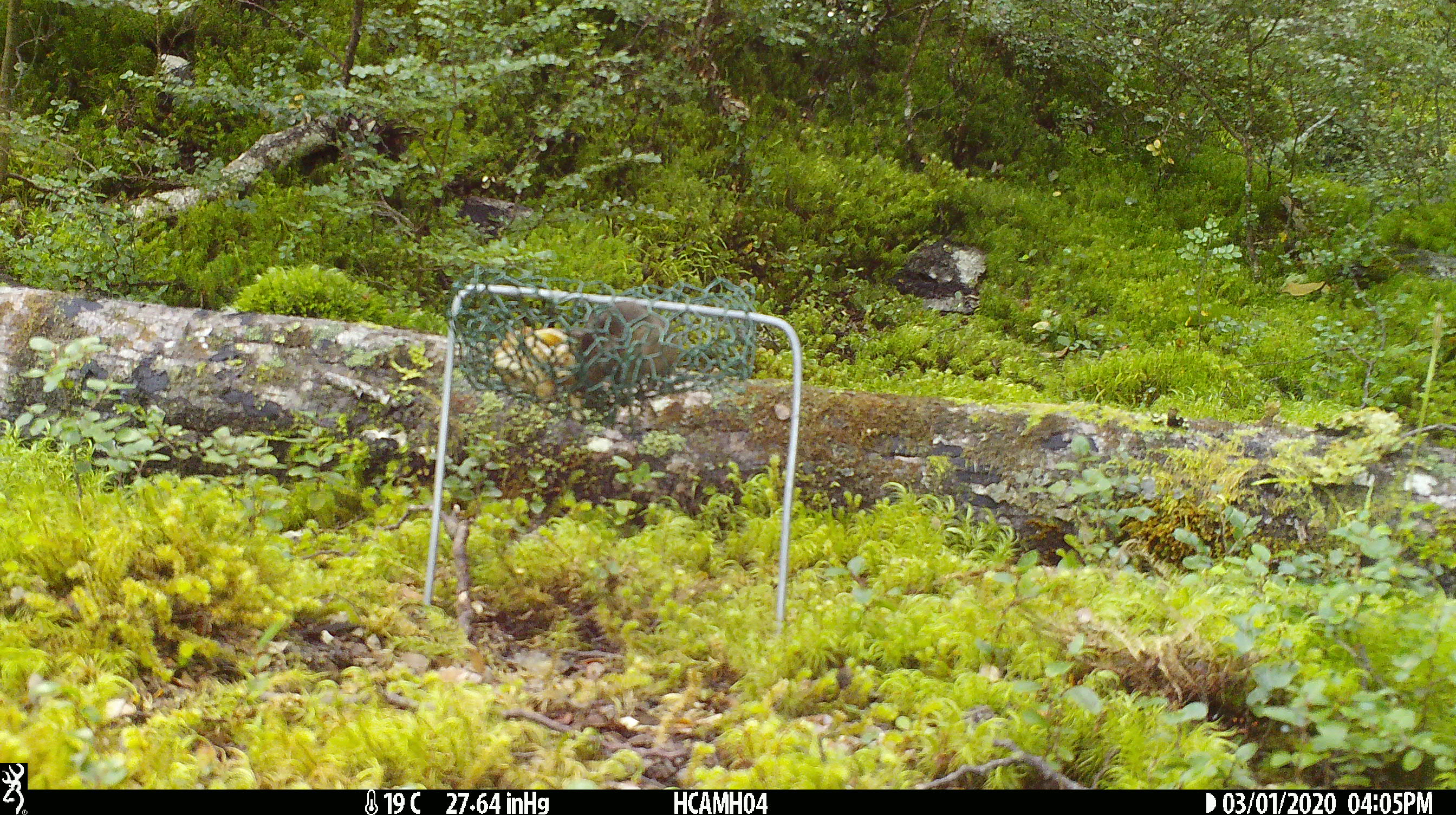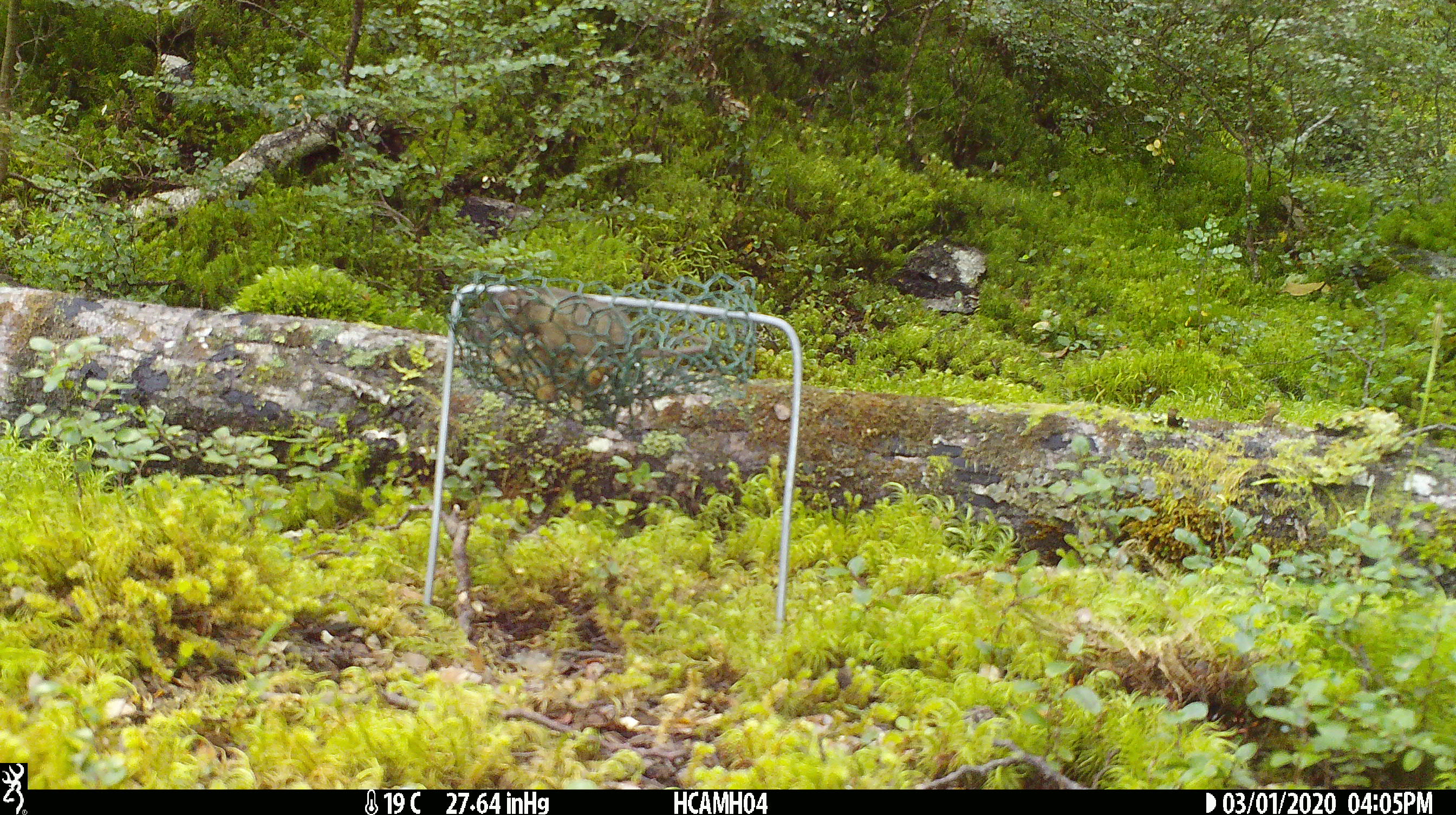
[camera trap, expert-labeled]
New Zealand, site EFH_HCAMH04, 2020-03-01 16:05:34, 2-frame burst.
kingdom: Animalia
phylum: Chordata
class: Mammalia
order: Rodentia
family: Muridae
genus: Mus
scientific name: Mus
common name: mouse